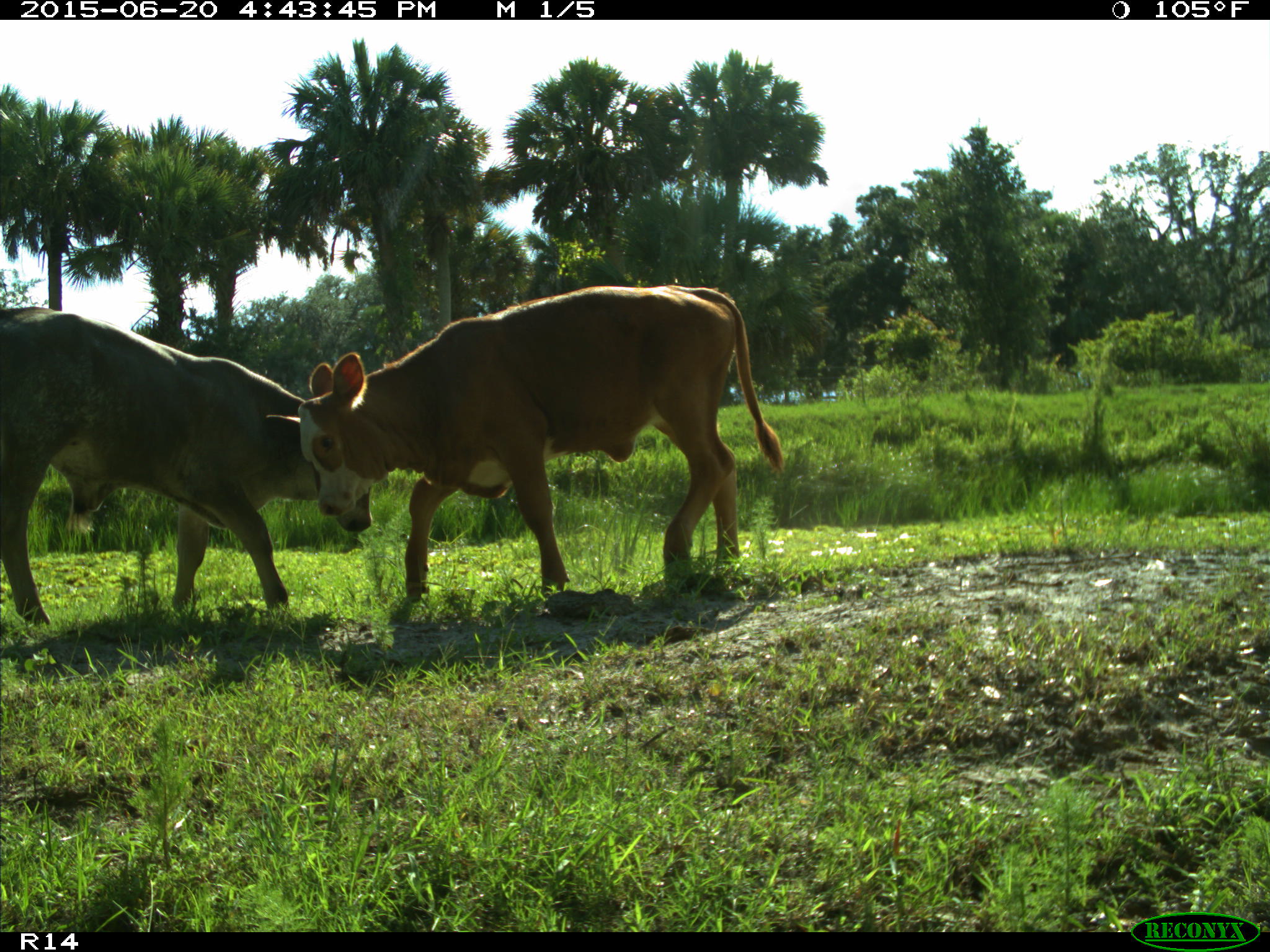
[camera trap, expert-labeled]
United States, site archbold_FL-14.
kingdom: Animalia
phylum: Chordata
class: Mammalia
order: Artiodactyla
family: Bovidae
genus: Bos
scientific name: Bos taurus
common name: domestic cow